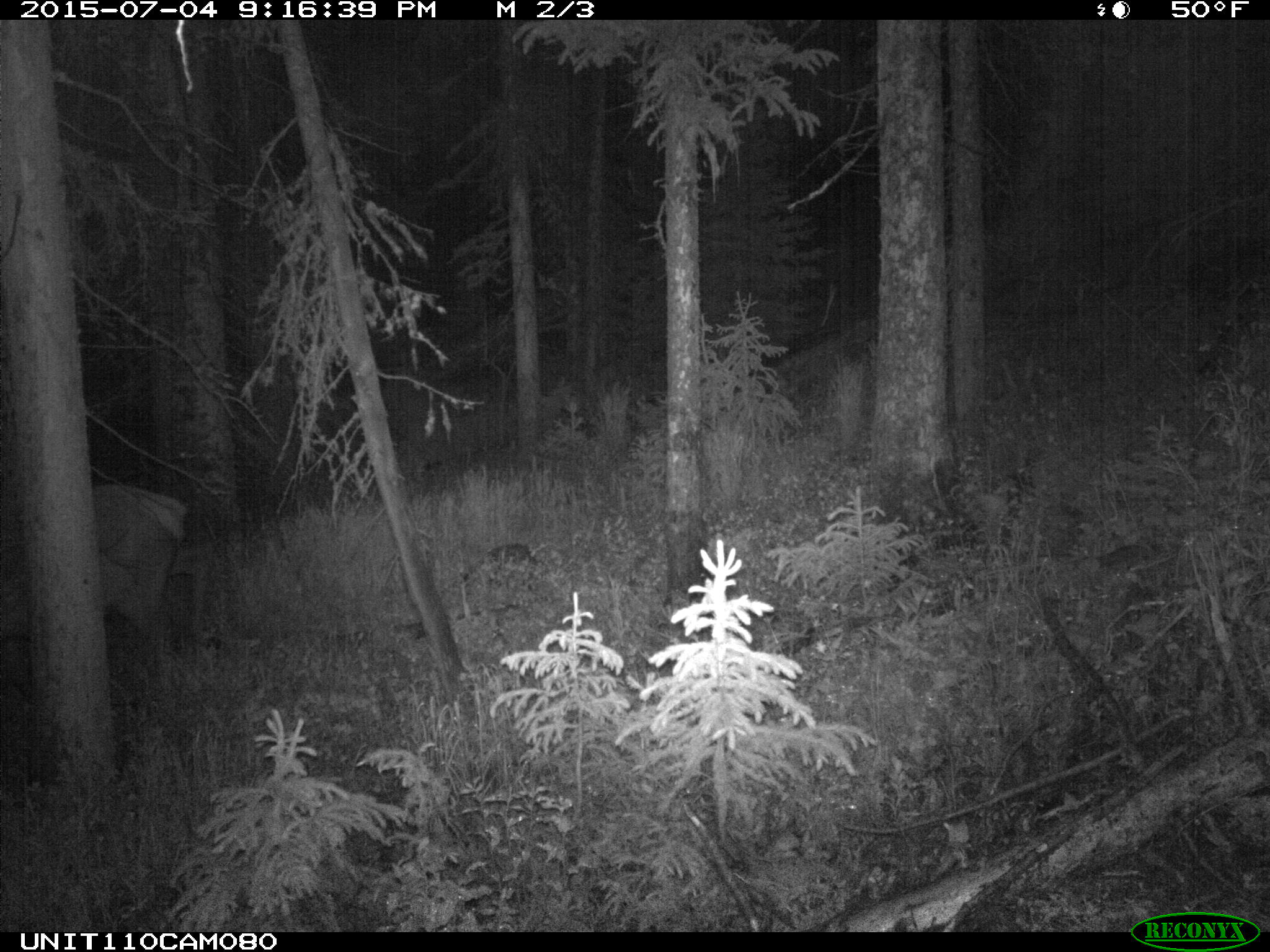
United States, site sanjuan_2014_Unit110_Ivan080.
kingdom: Animalia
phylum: Chordata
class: Mammalia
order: Artiodactyla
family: Cervidae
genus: Cervus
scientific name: Cervus elaphus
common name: red deer